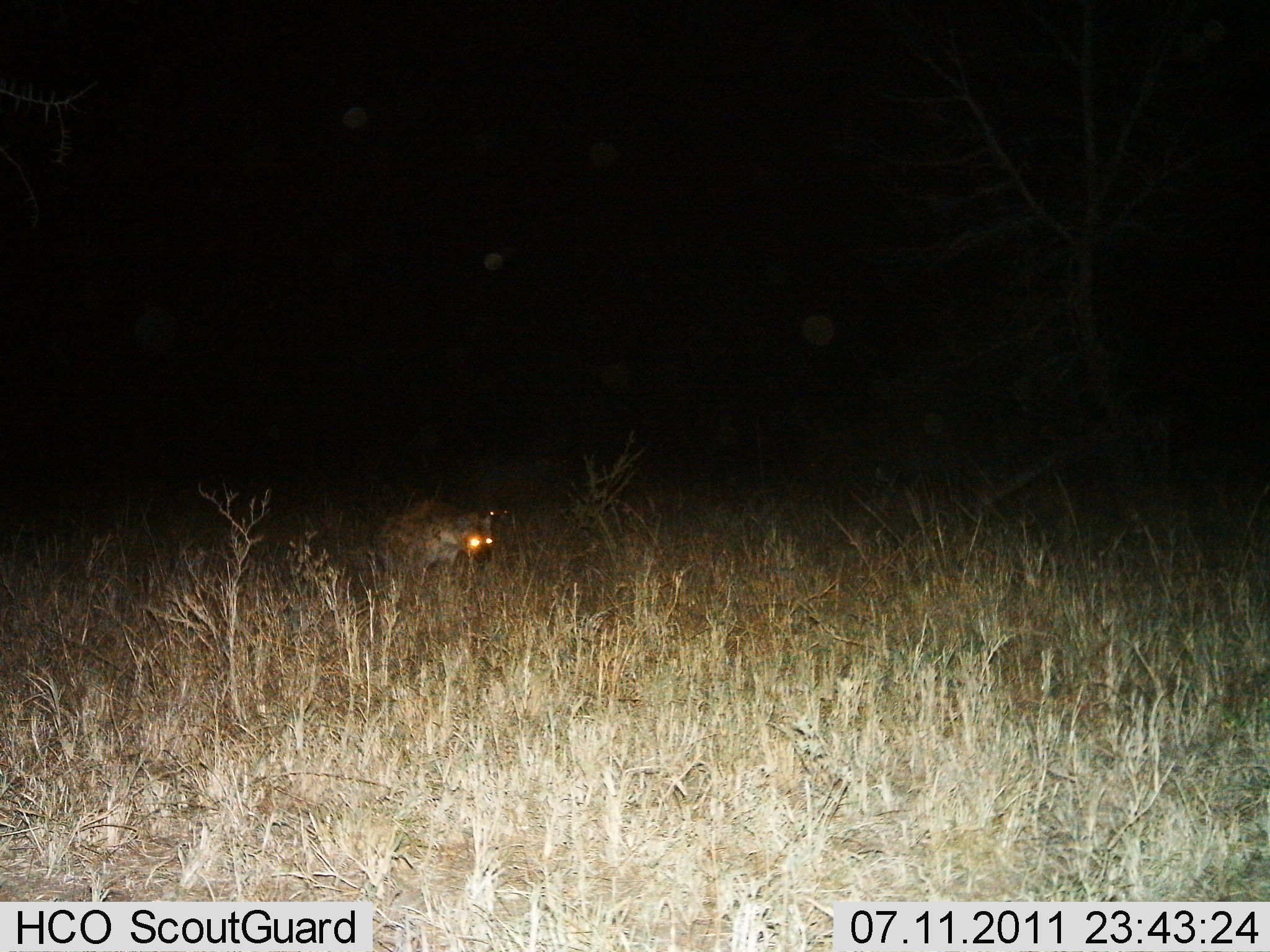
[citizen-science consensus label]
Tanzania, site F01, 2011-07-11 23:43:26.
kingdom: Animalia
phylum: Chordata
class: Mammalia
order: Carnivora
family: Hyaenidae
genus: Crocuta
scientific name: Crocuta crocuta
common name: spotted hyena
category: hyenaspotted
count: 1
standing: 64%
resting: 7%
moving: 21%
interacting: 0%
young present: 0%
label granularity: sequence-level